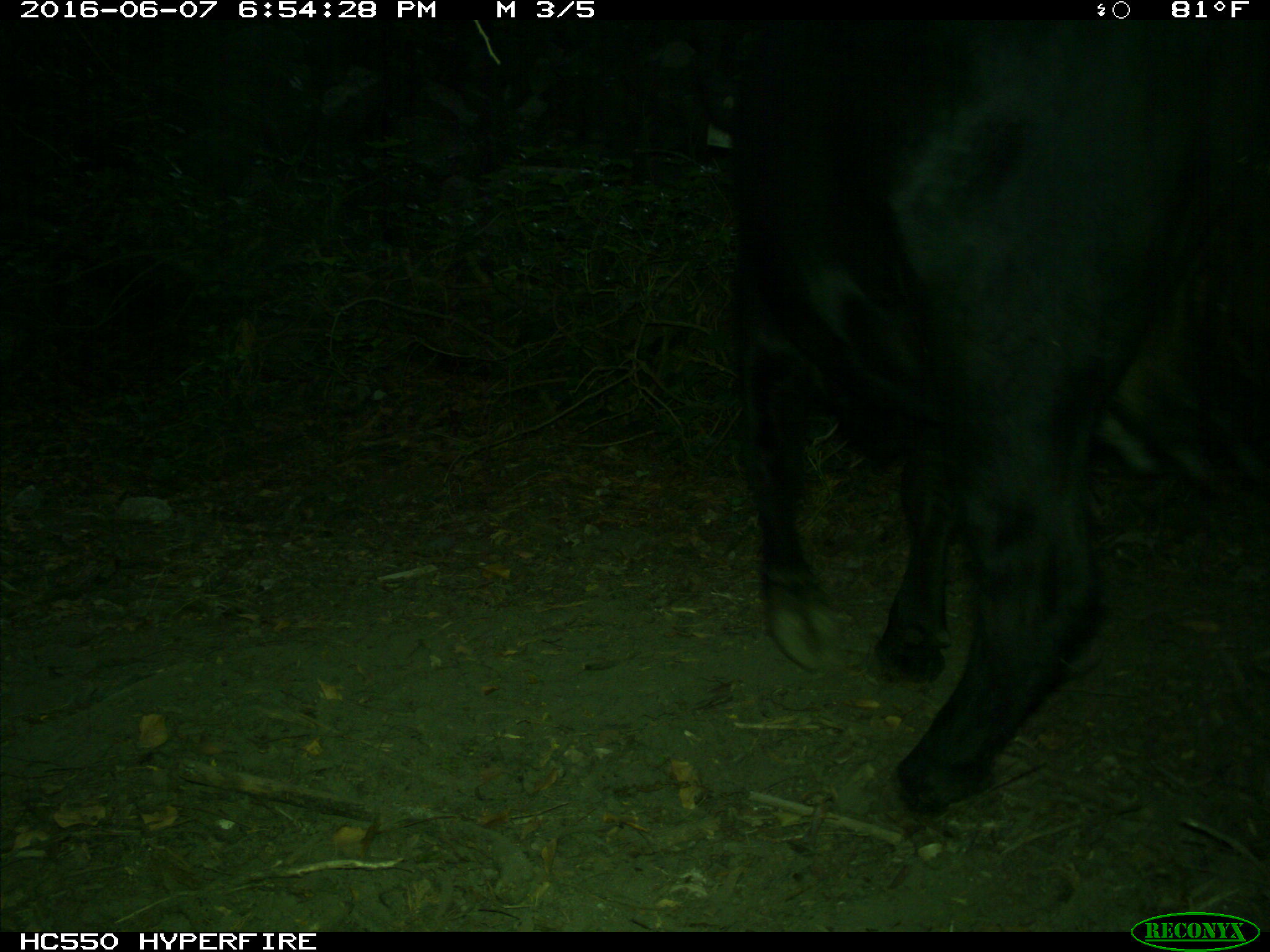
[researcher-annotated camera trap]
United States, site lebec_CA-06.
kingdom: Animalia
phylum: Chordata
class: Mammalia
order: Artiodactyla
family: Bovidae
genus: Bos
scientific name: Bos taurus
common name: domestic cow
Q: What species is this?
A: Bos taurus (domestic cow).